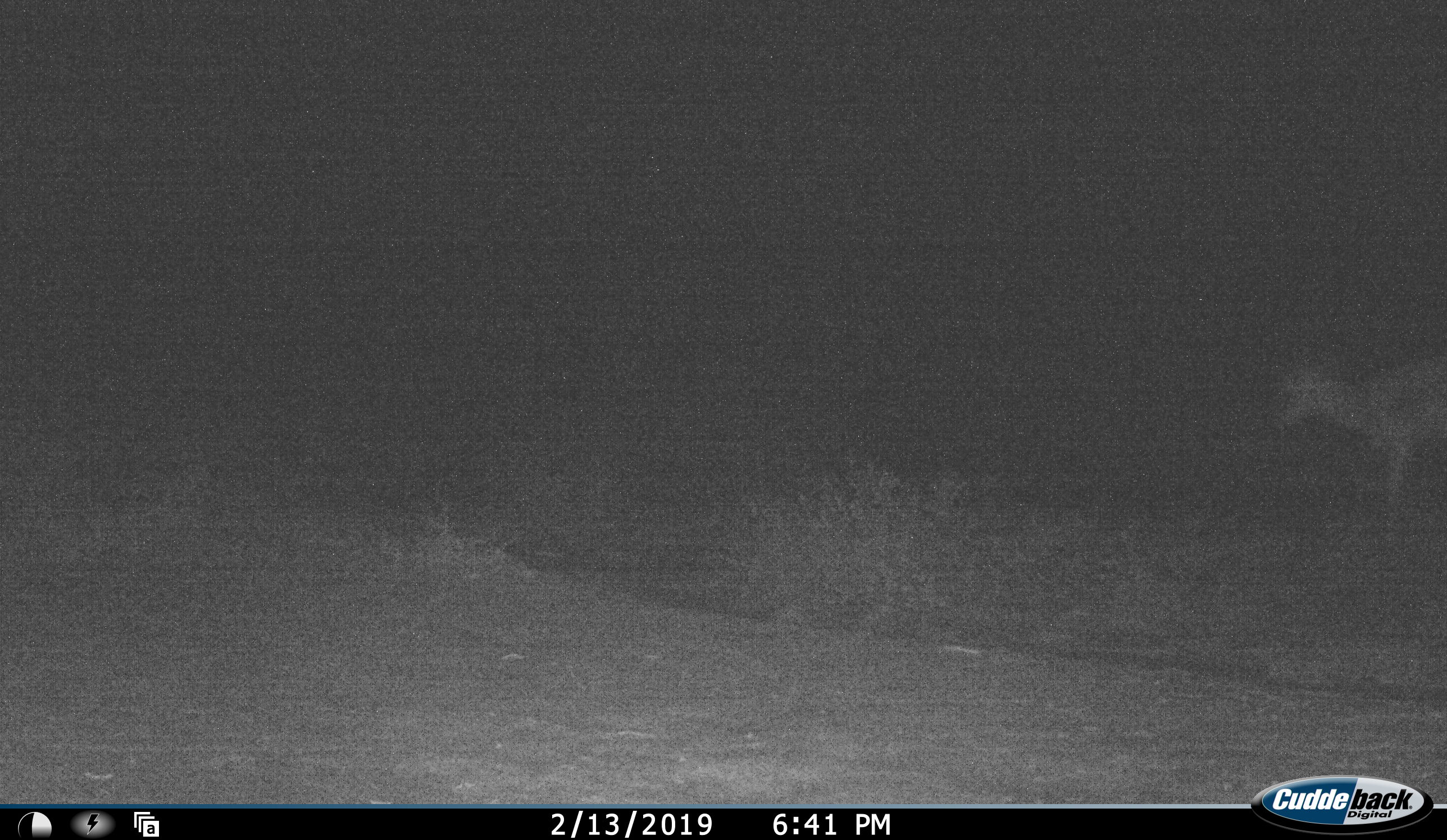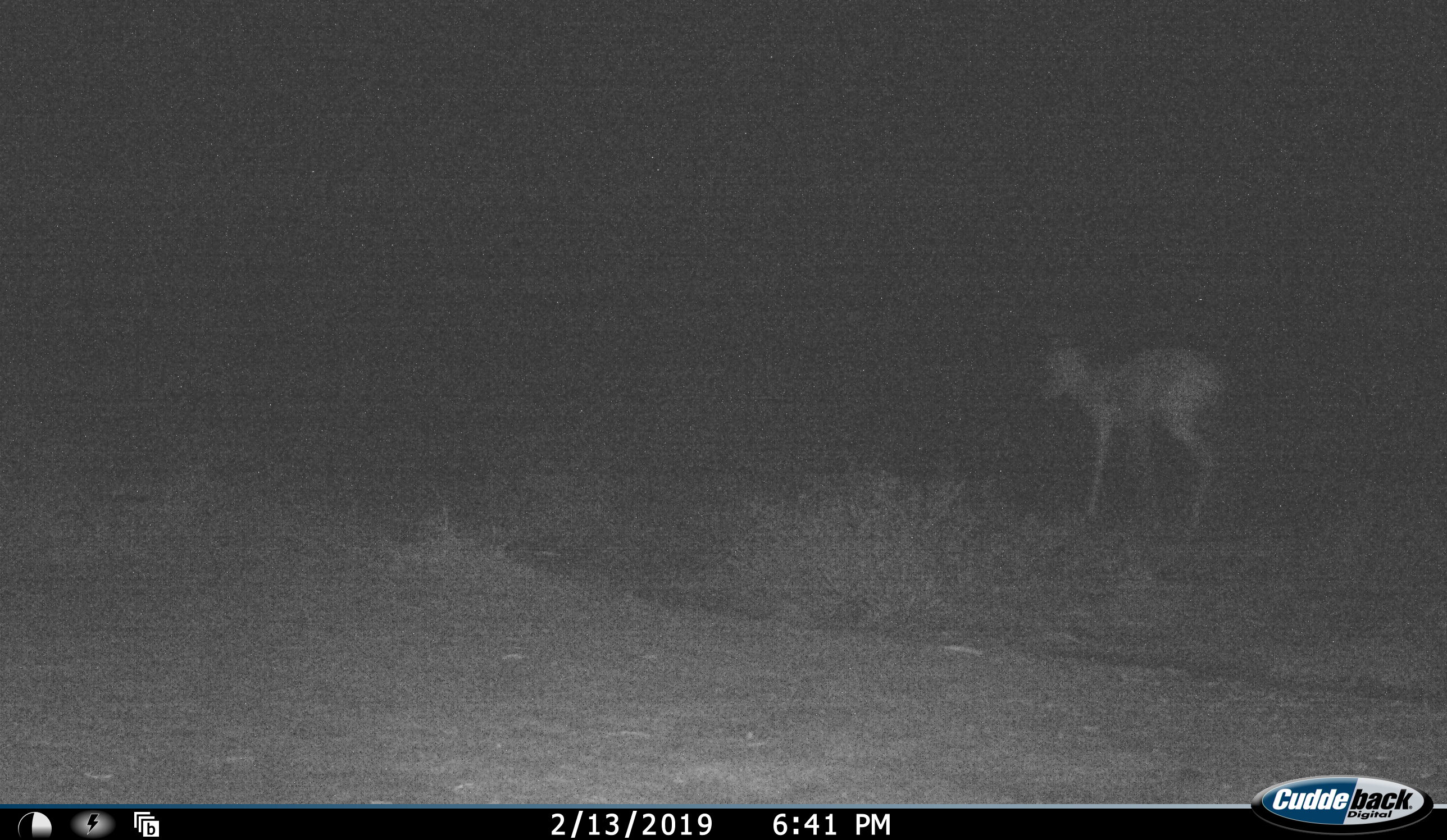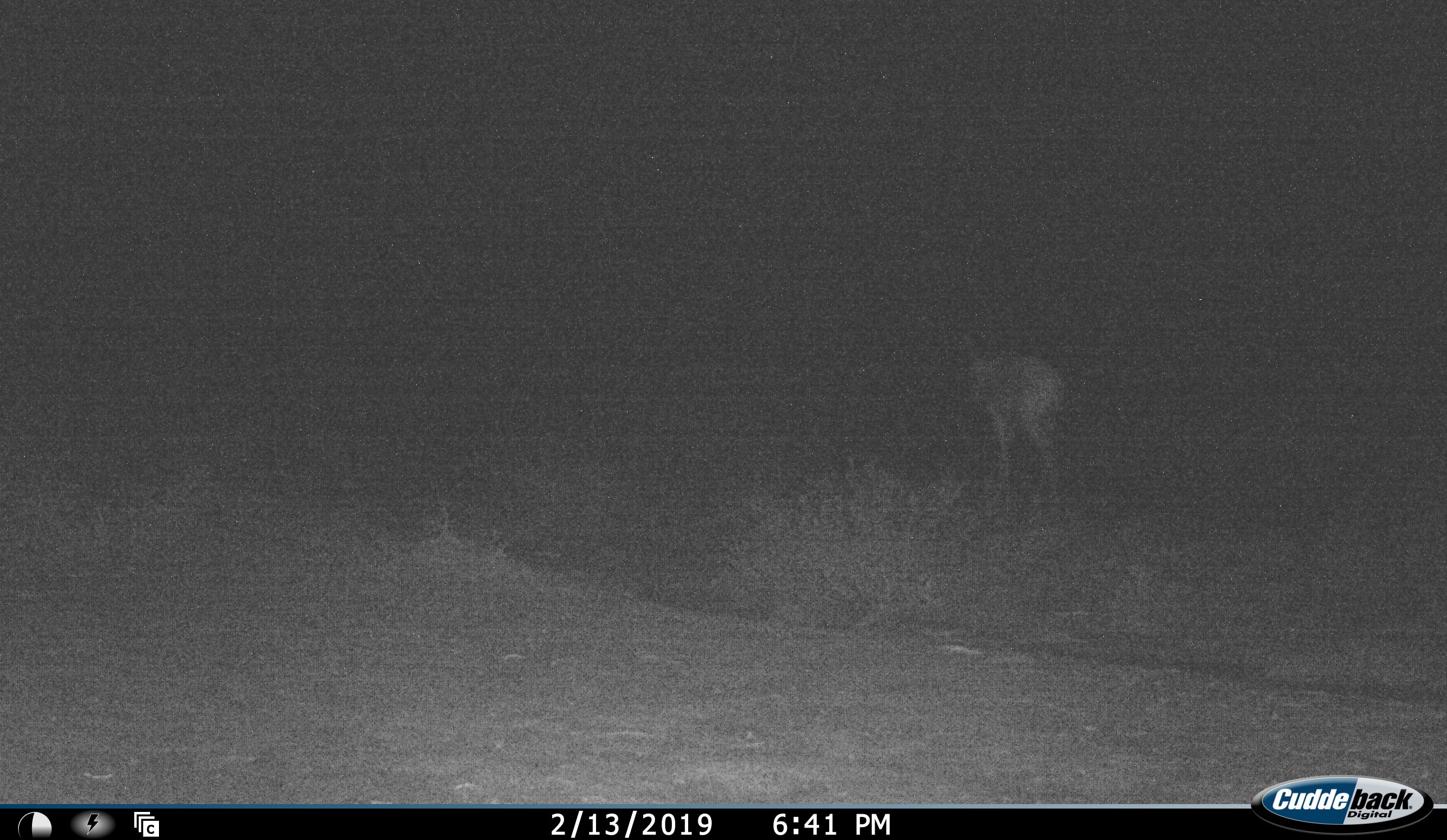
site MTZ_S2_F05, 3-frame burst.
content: unidentified animal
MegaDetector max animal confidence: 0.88